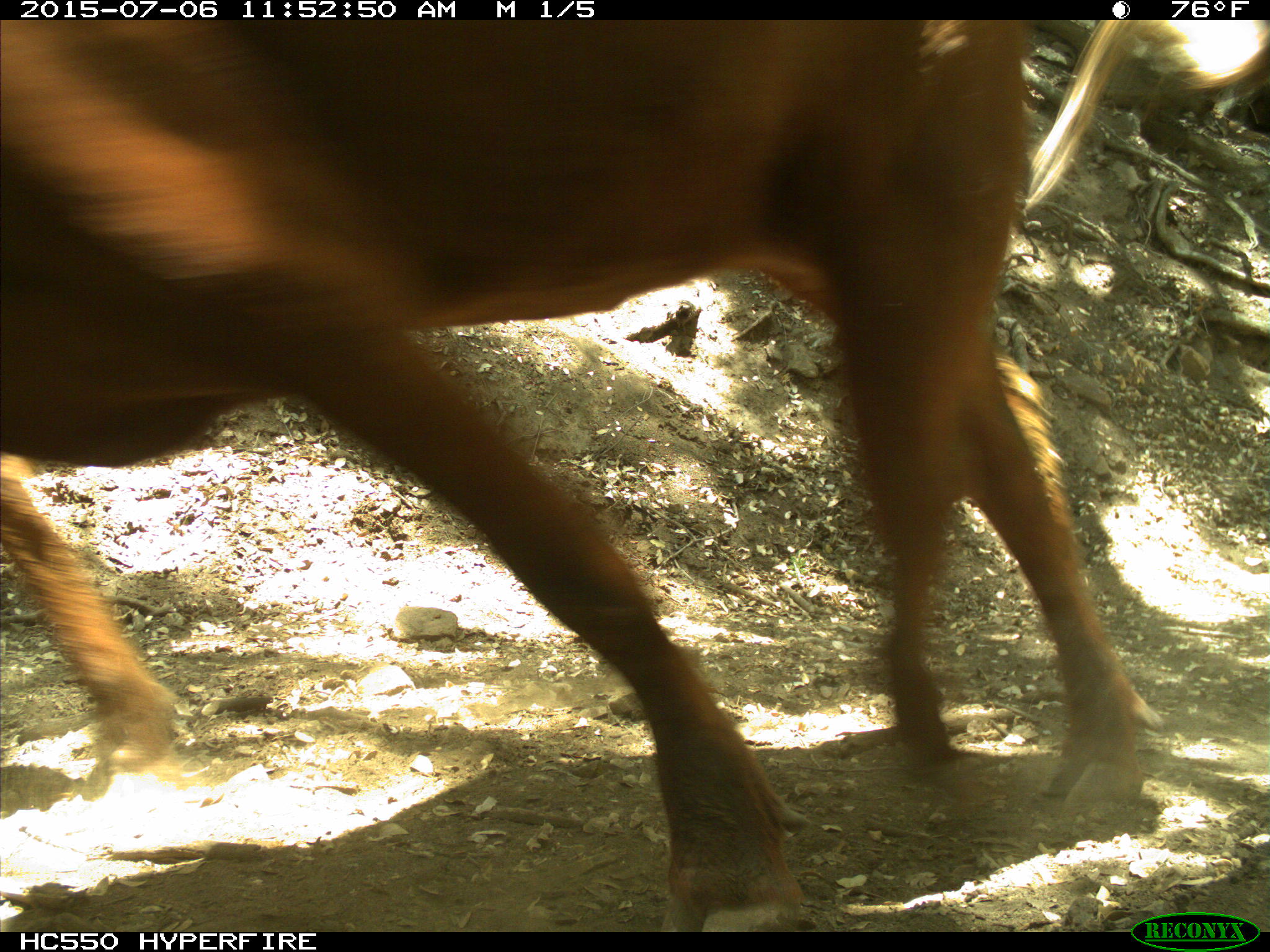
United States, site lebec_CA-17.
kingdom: Animalia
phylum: Chordata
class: Mammalia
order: Artiodactyla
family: Bovidae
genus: Bos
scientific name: Bos taurus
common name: domestic cow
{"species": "Bos taurus (domestic cow)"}